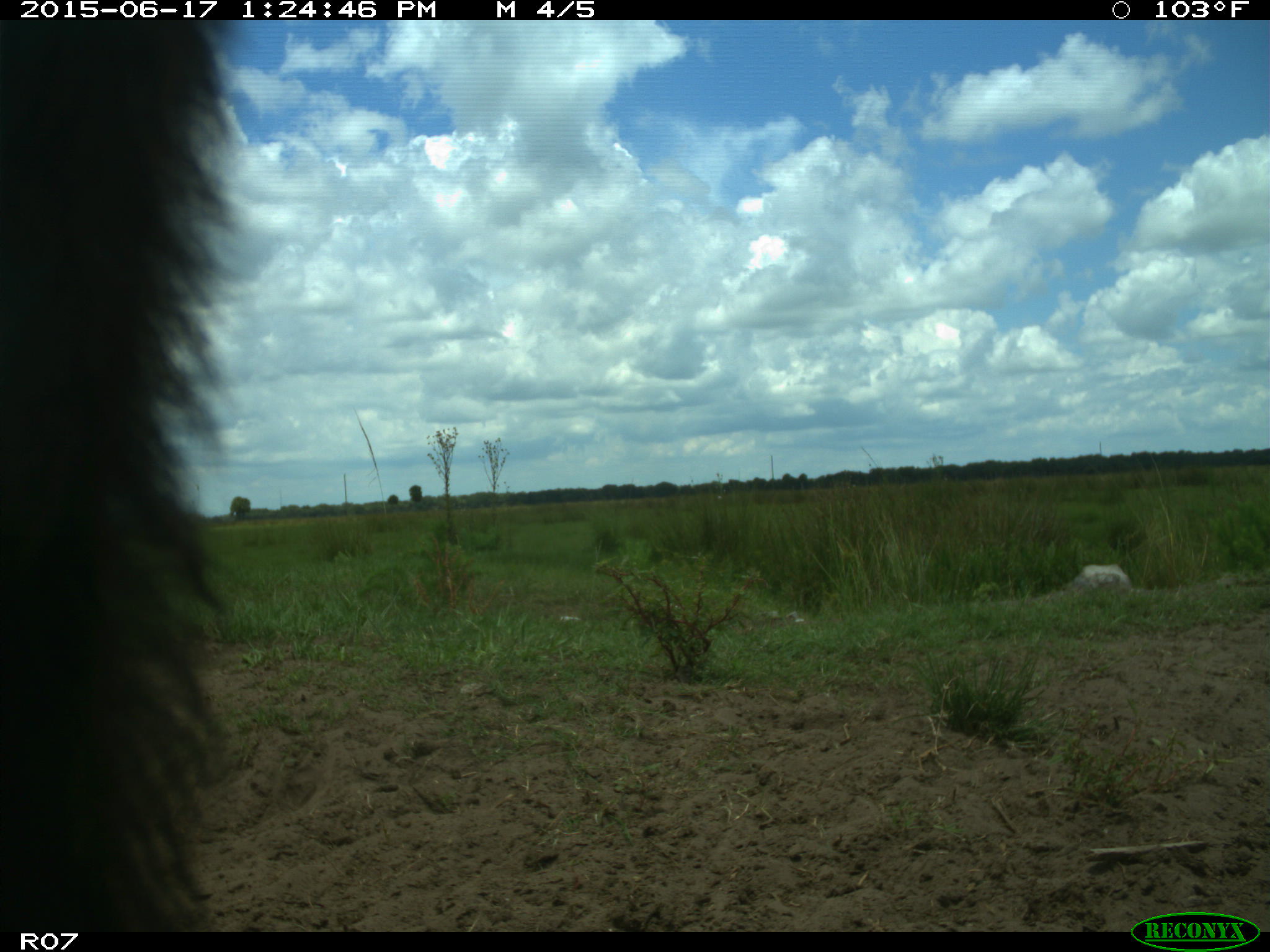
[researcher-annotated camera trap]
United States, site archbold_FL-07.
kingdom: Animalia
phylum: Chordata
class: Mammalia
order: Artiodactyla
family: Bovidae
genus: Bos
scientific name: Bos taurus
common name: domestic cow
Bos taurus (domestic cow).